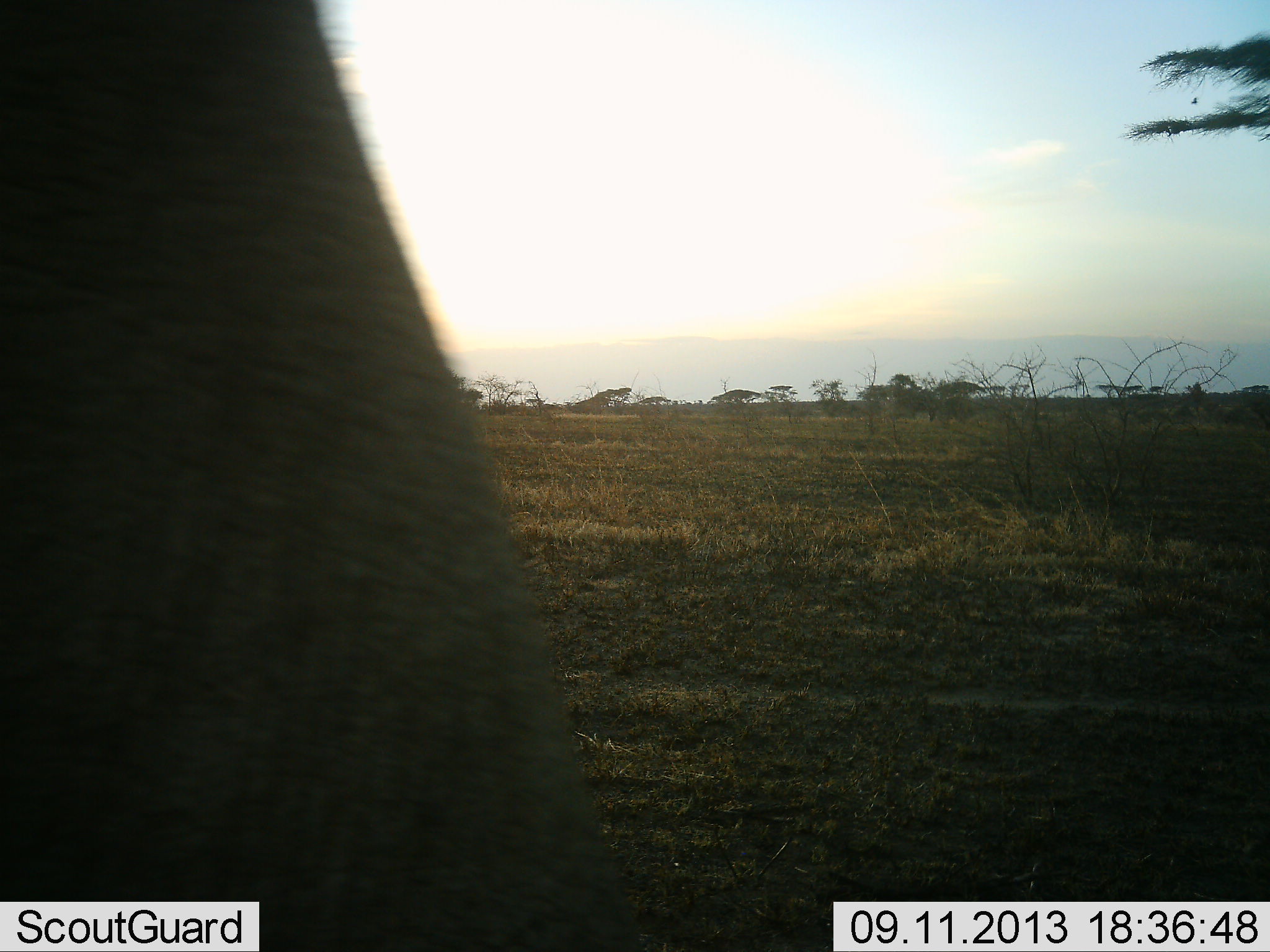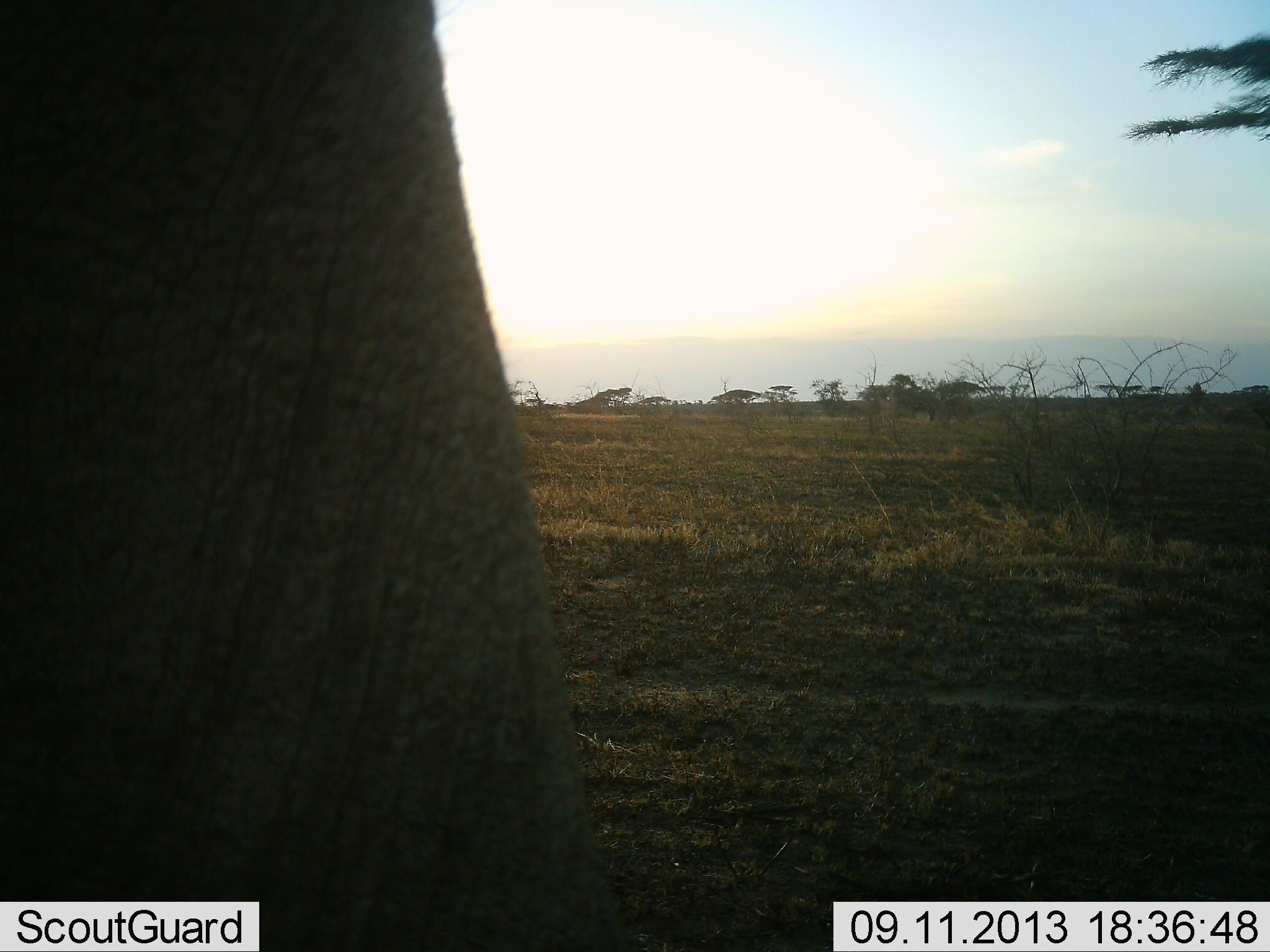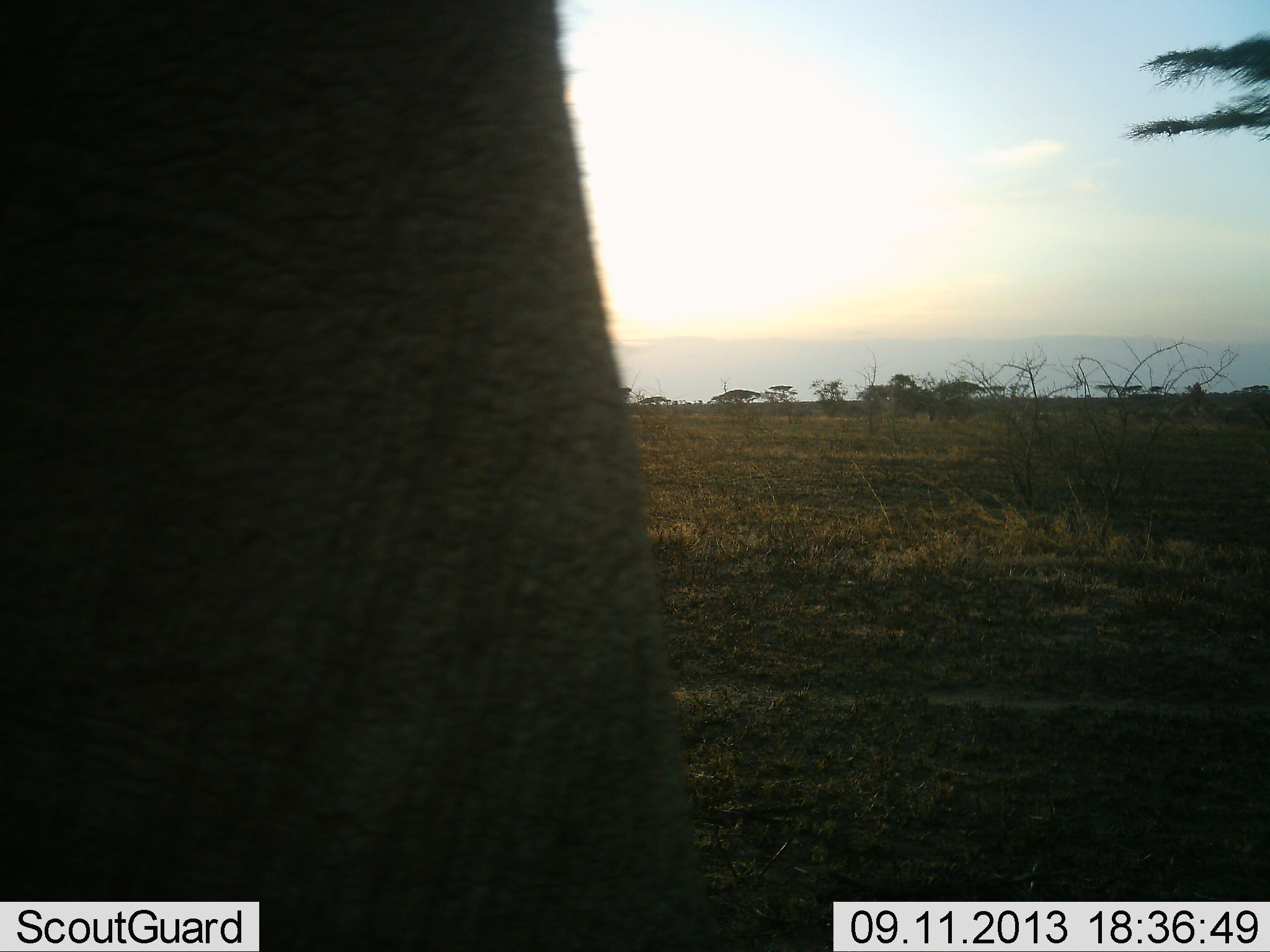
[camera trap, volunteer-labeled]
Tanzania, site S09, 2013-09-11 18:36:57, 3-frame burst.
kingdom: Animalia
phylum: Chordata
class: Mammalia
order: Proboscidea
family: Elephantidae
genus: Loxodonta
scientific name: Loxodonta africana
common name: african bush elephant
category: elephant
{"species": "elephant (african bush elephant) (Loxodonta africana)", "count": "1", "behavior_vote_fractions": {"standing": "78%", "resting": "0%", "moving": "30%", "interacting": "0%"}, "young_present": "0%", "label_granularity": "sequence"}